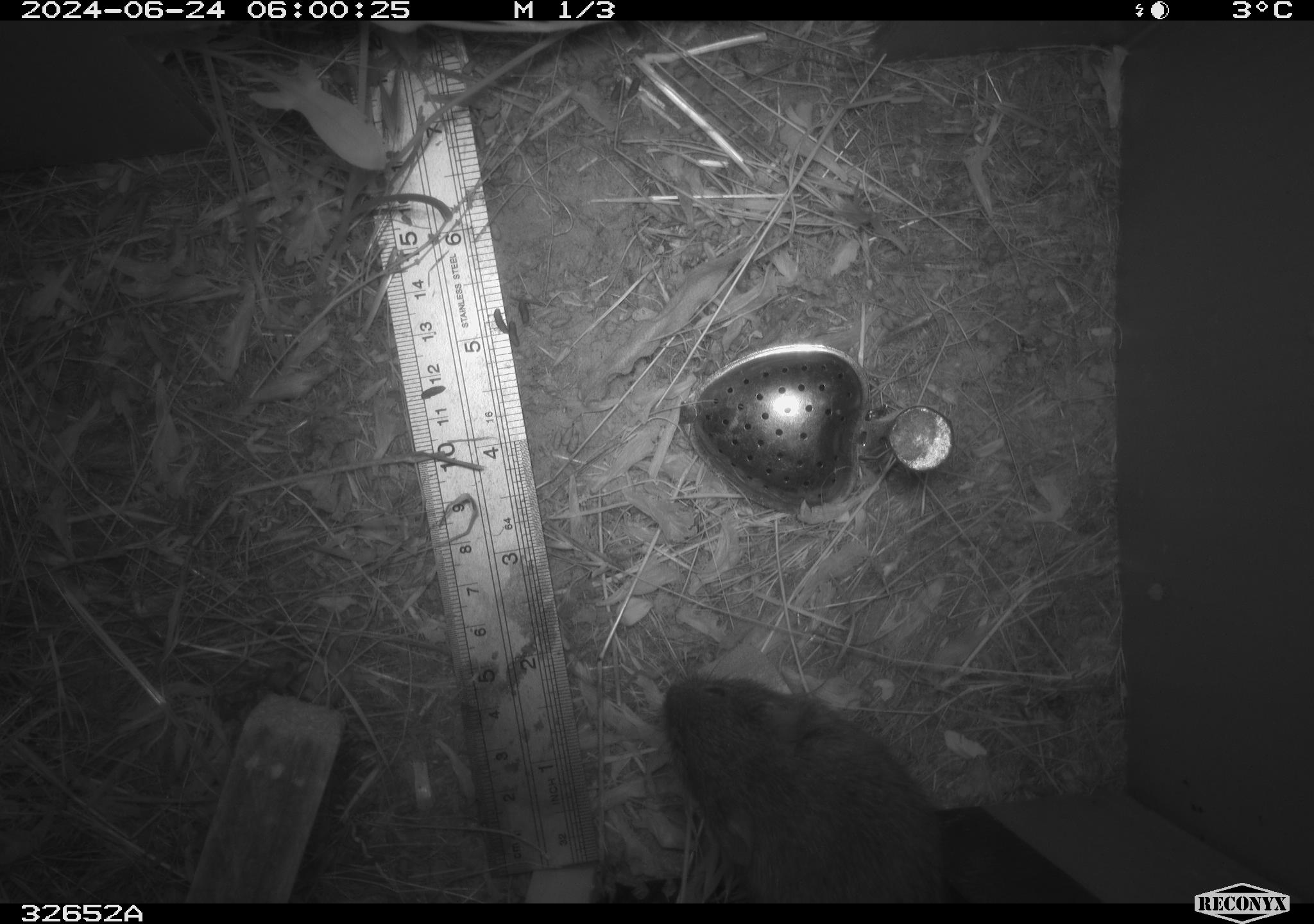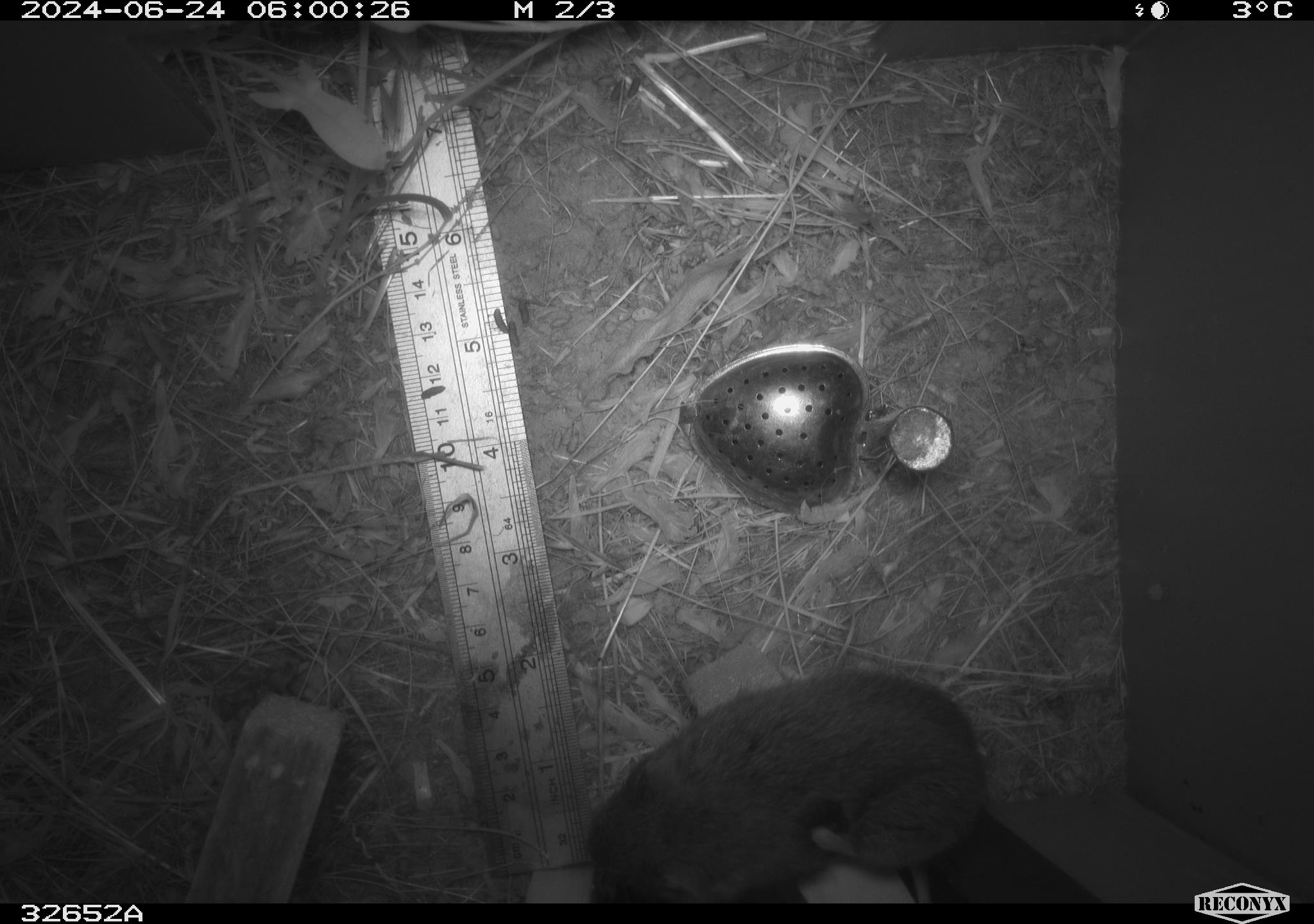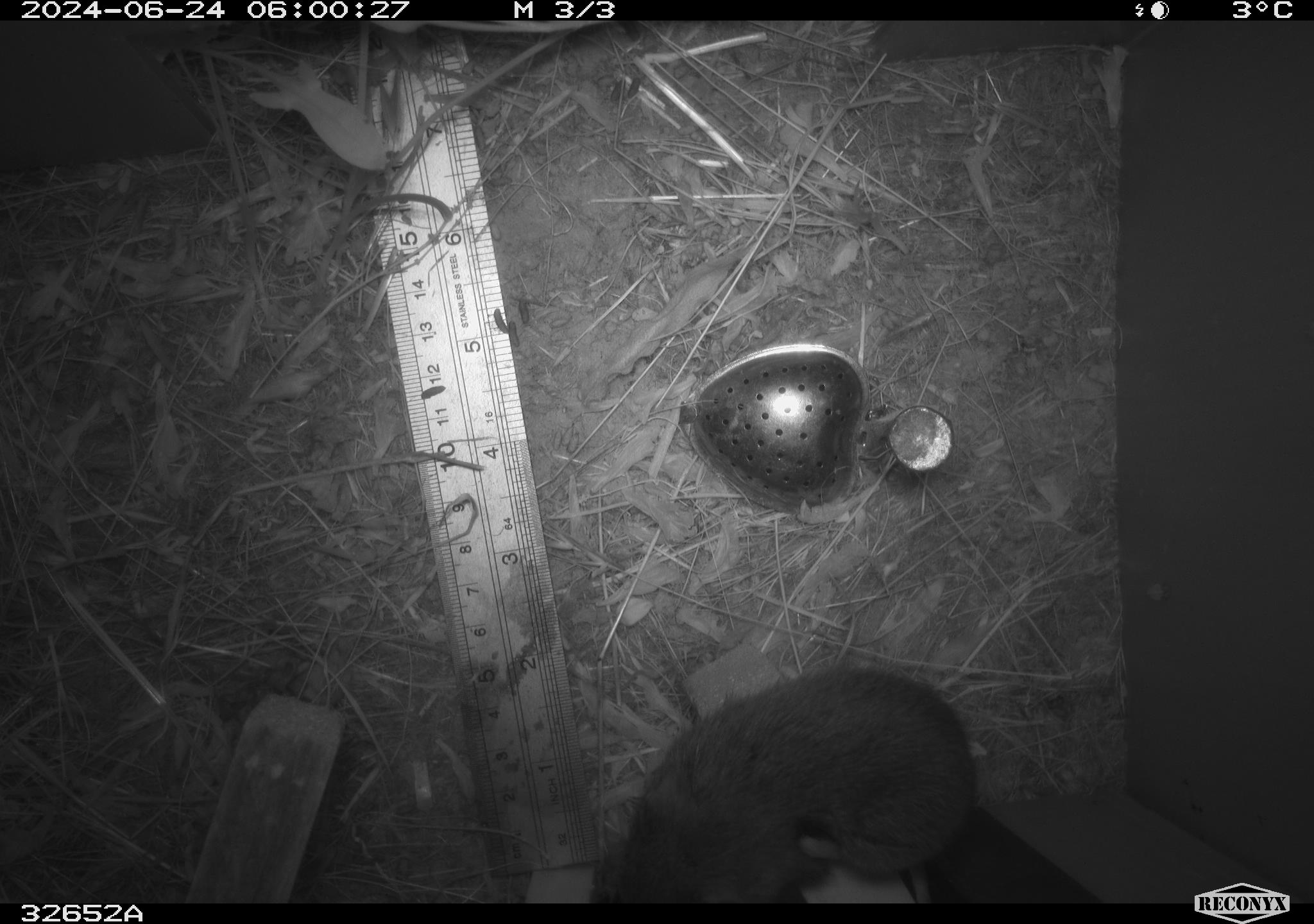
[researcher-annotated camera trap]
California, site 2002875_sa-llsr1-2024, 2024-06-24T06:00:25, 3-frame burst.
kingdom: Animalia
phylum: Chordata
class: Mammalia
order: Rodentia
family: Cricetidae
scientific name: Arvicolinae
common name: voles, lemmings, and muskrats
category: arvicolinae subfamily